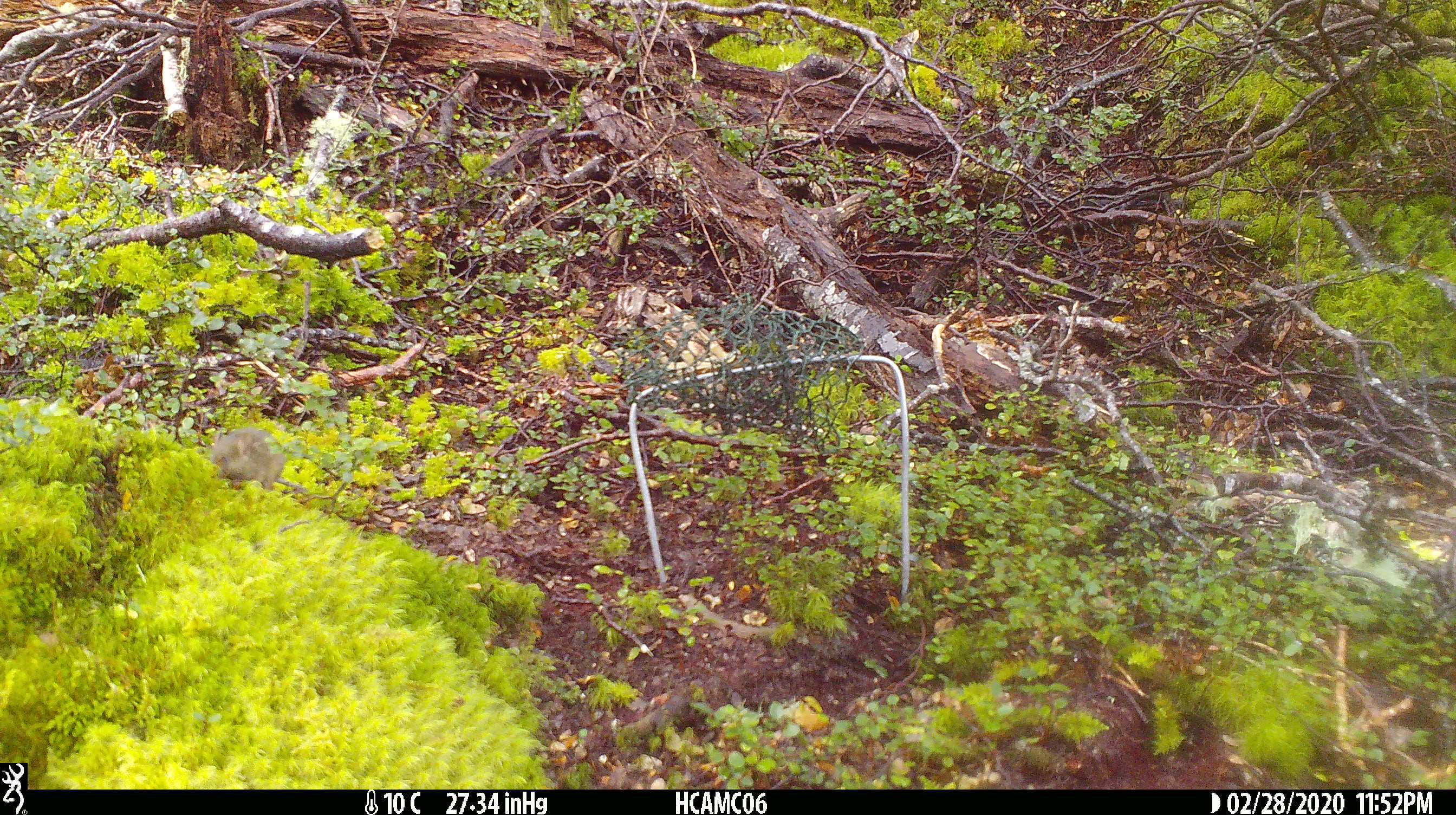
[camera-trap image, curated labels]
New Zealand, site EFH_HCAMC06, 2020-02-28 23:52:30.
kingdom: Animalia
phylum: Chordata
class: Mammalia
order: Rodentia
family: Muridae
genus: Mus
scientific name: Mus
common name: mouse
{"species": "mouse (Mus)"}